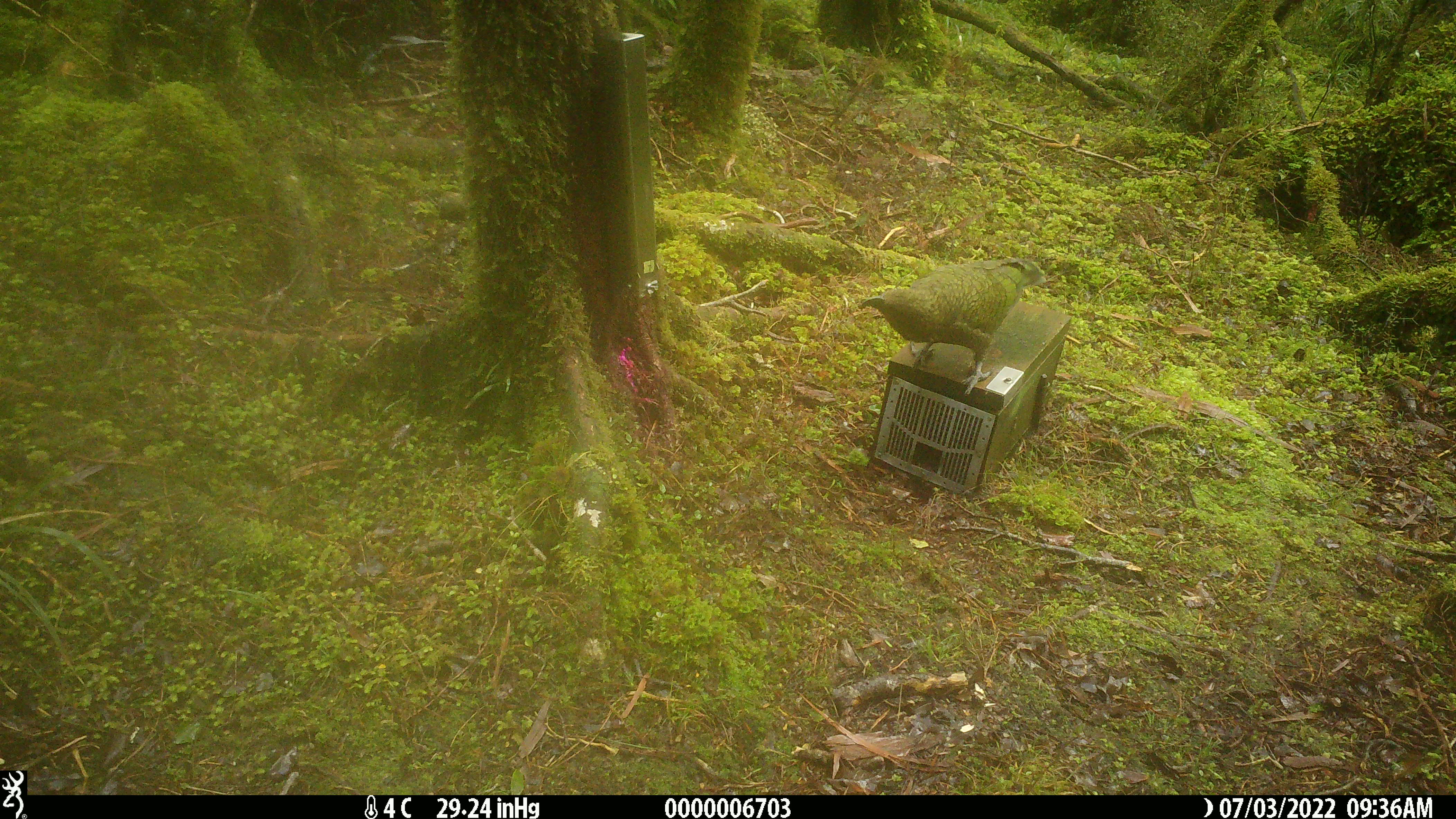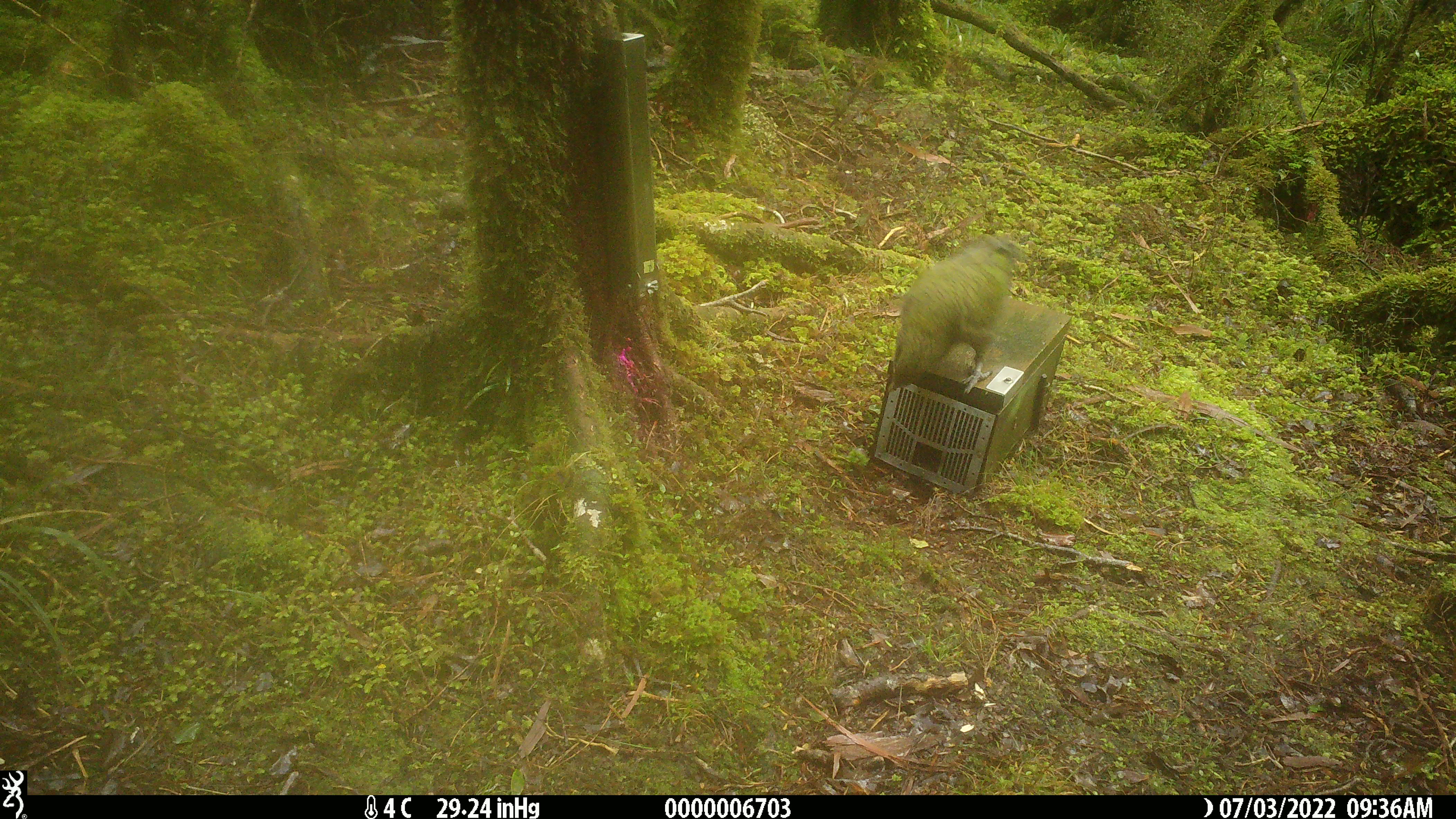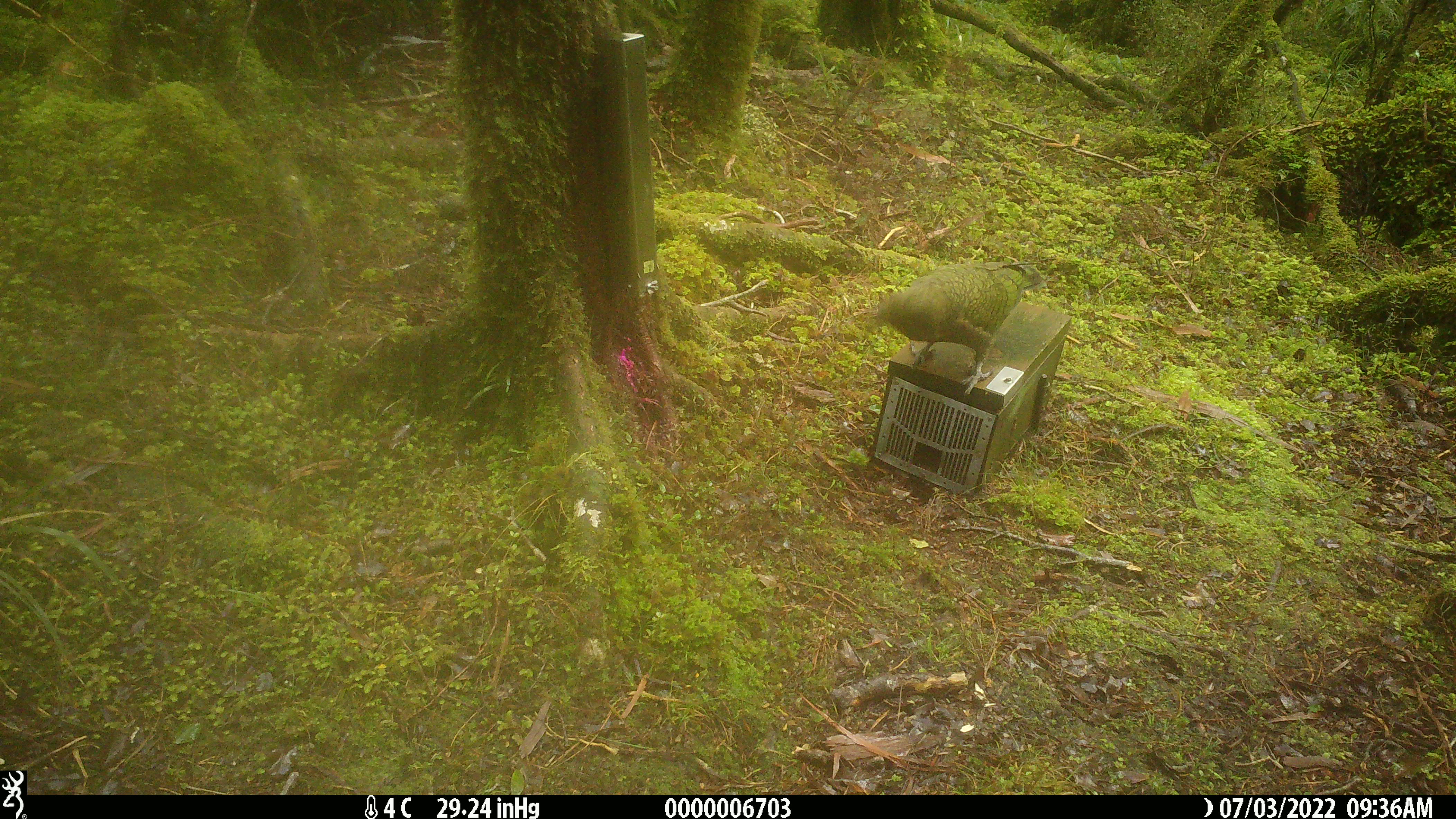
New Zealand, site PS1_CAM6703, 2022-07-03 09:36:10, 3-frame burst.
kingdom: Animalia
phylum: Chordata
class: Aves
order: Psittaciformes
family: Strigopidae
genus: Nestor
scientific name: Nestor notabilis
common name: kea